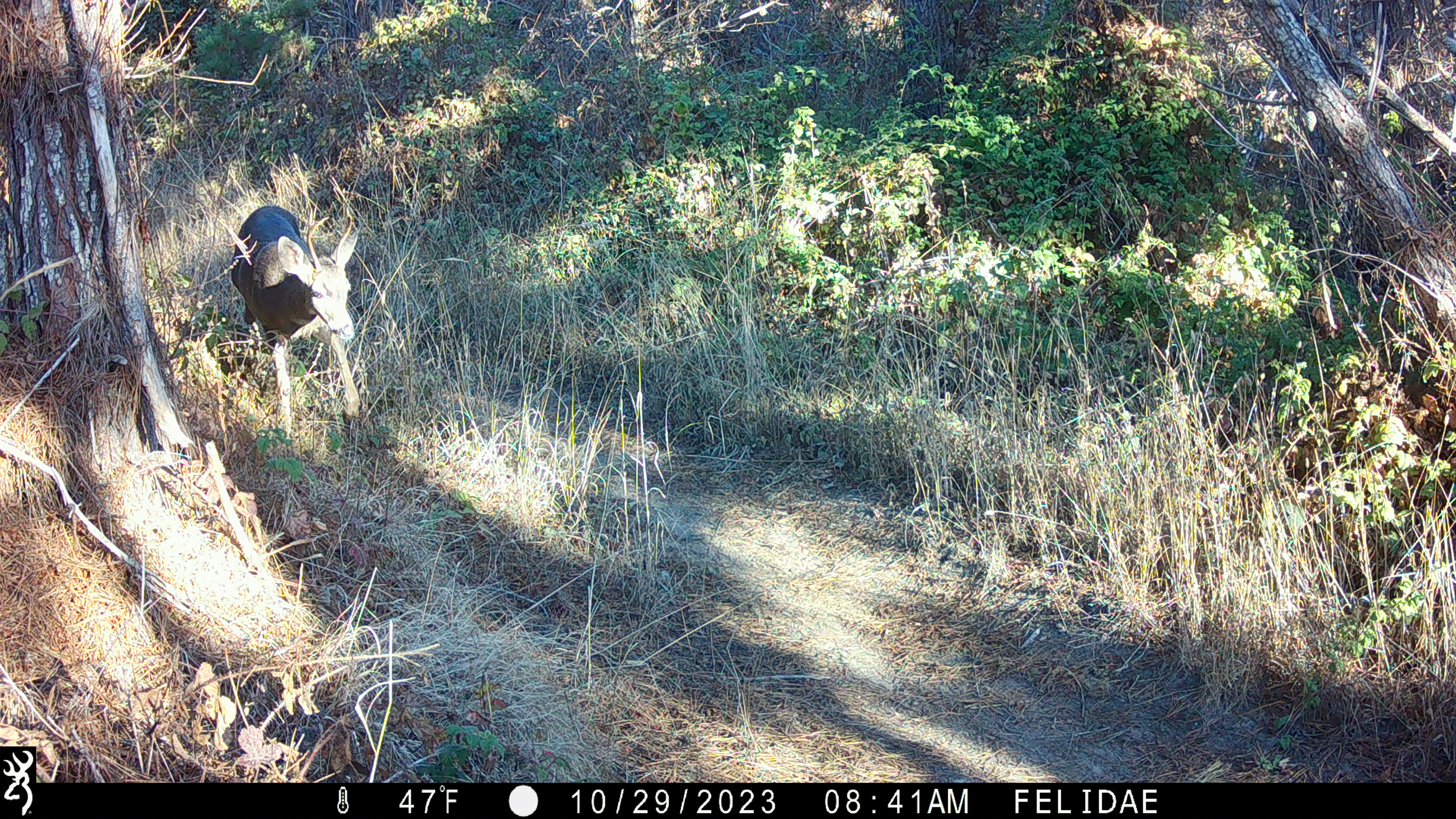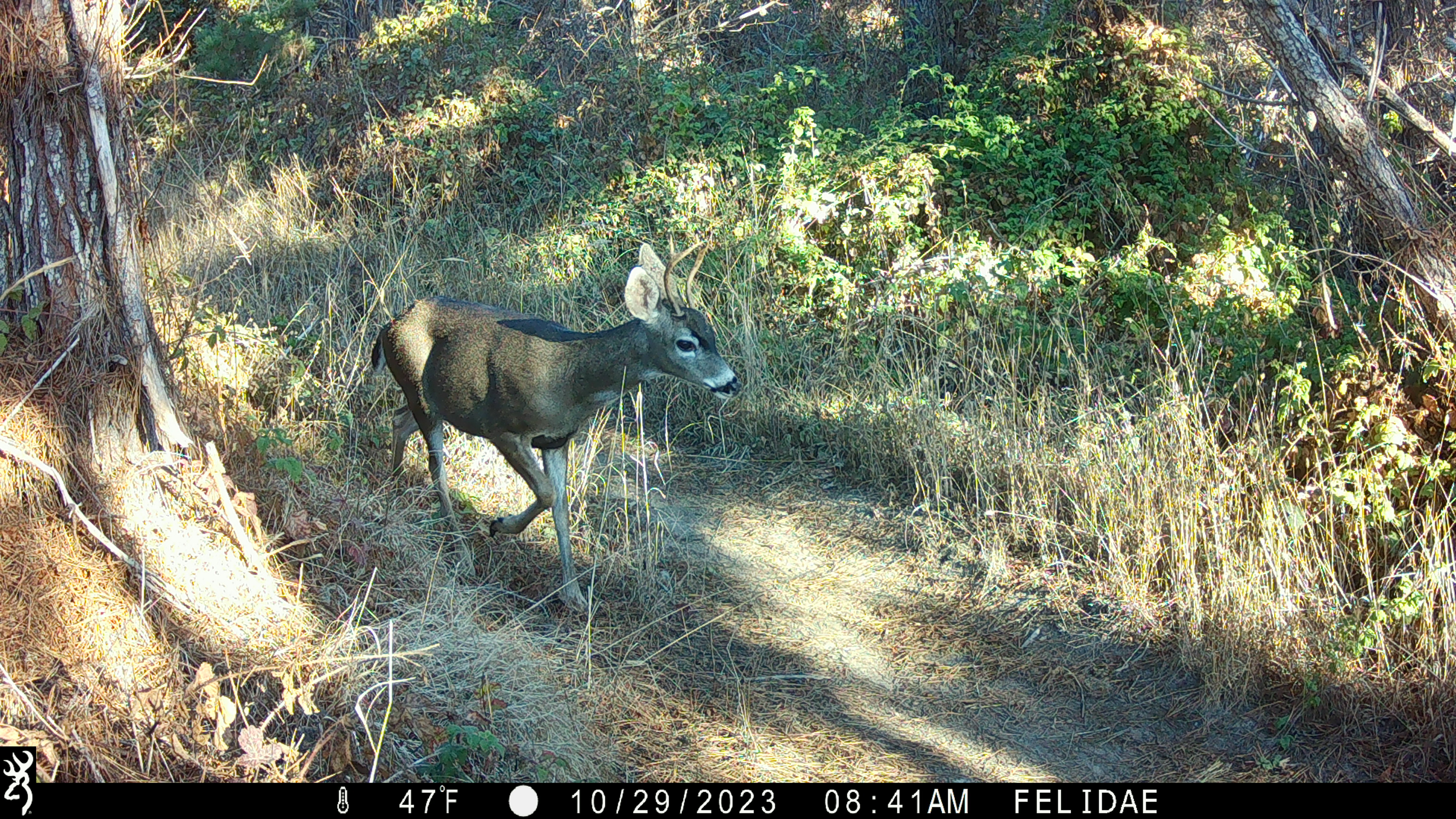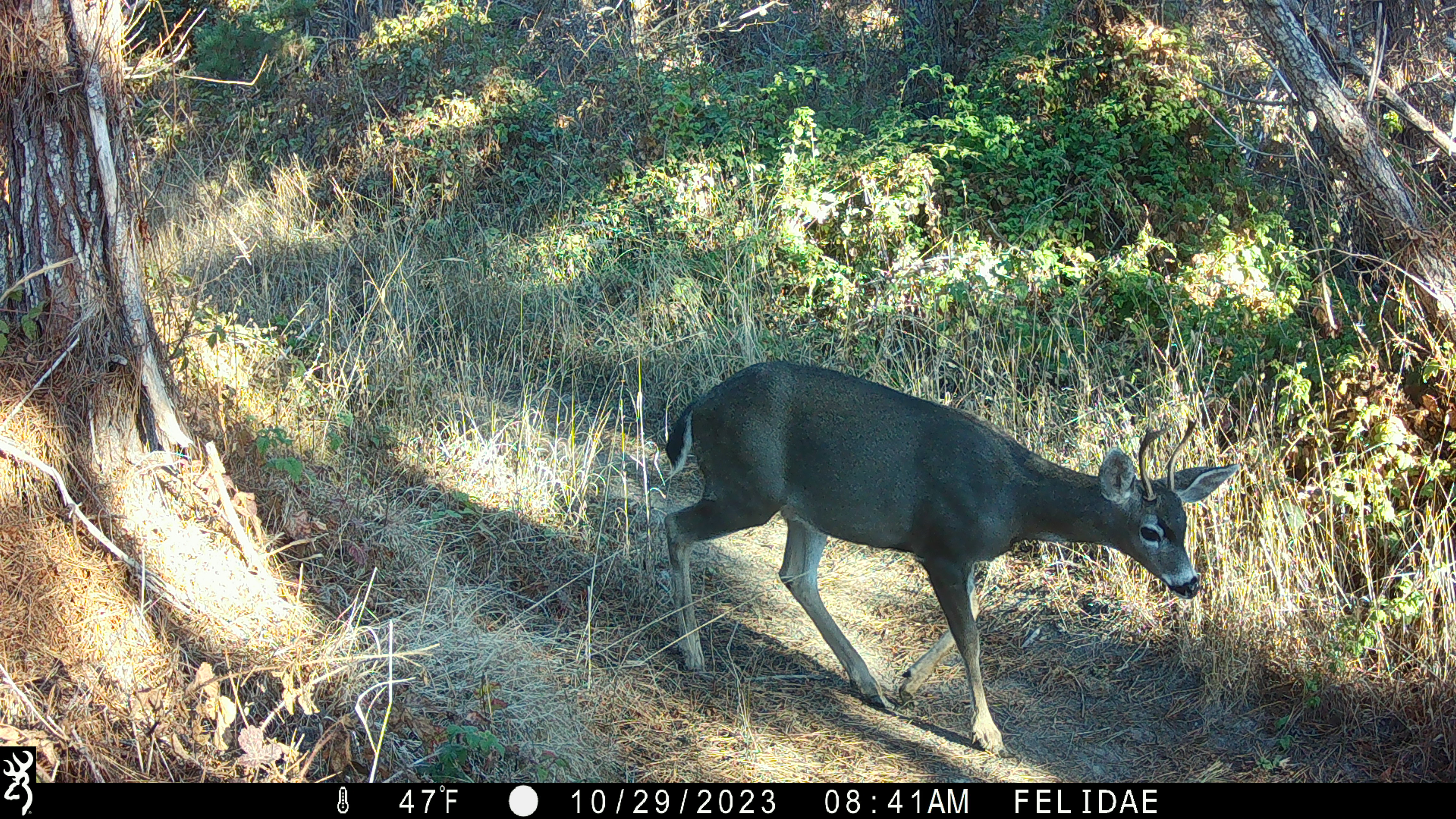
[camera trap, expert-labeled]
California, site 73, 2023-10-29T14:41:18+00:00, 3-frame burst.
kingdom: Animalia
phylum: Chordata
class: Mammalia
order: Artiodactyla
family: Cervidae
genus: Odocoileus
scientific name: Odocoileus hemionus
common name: mule deer